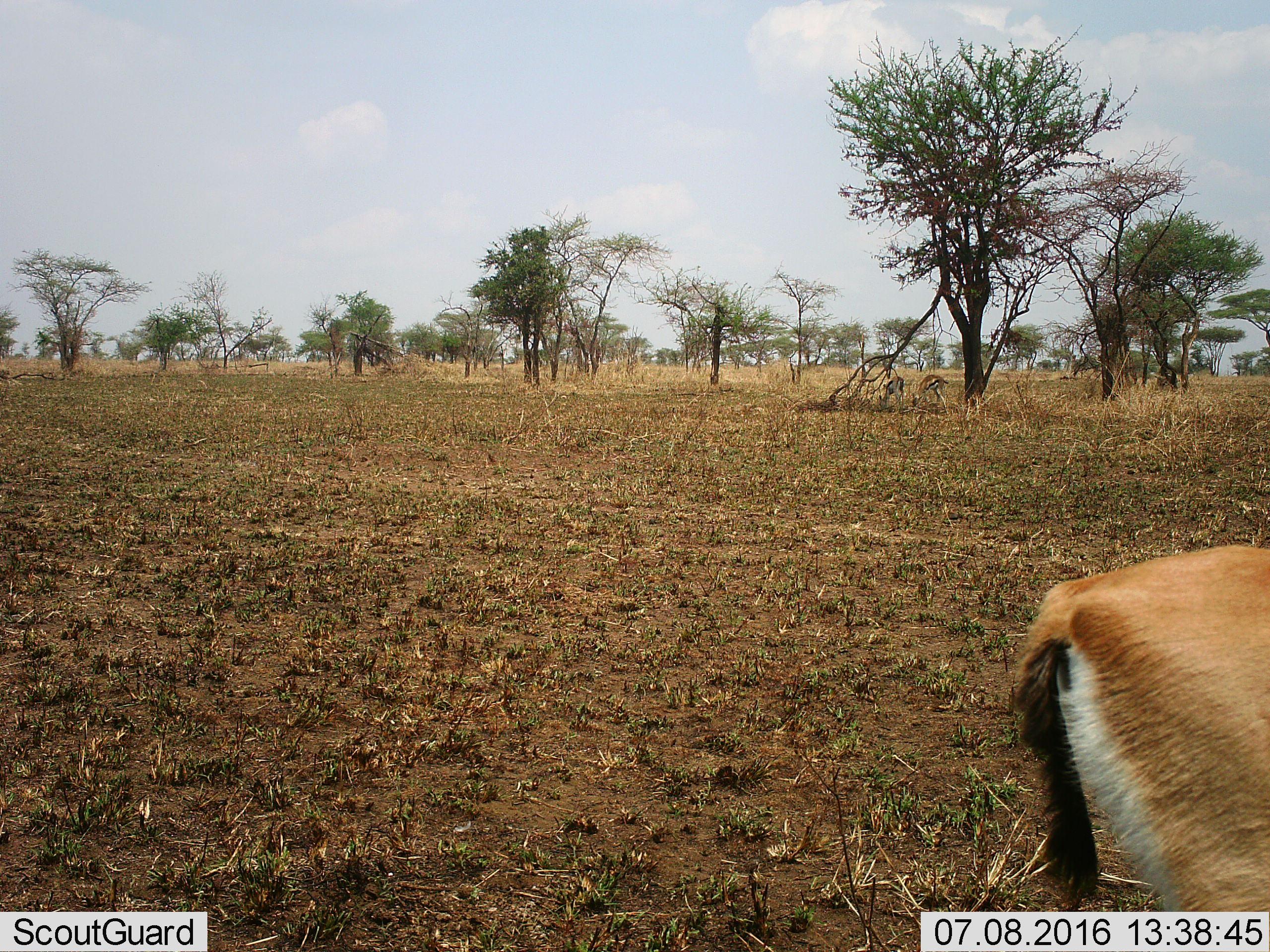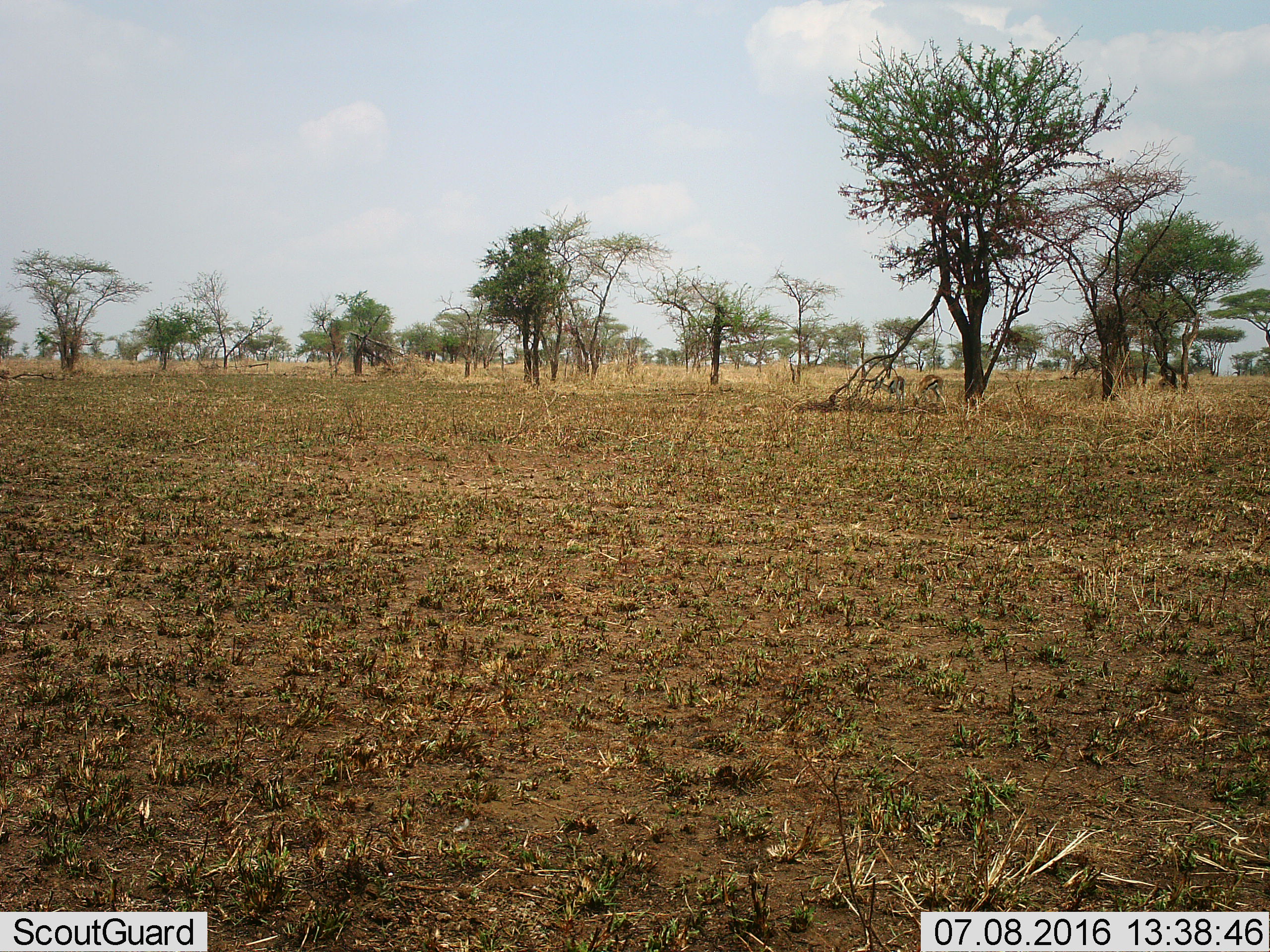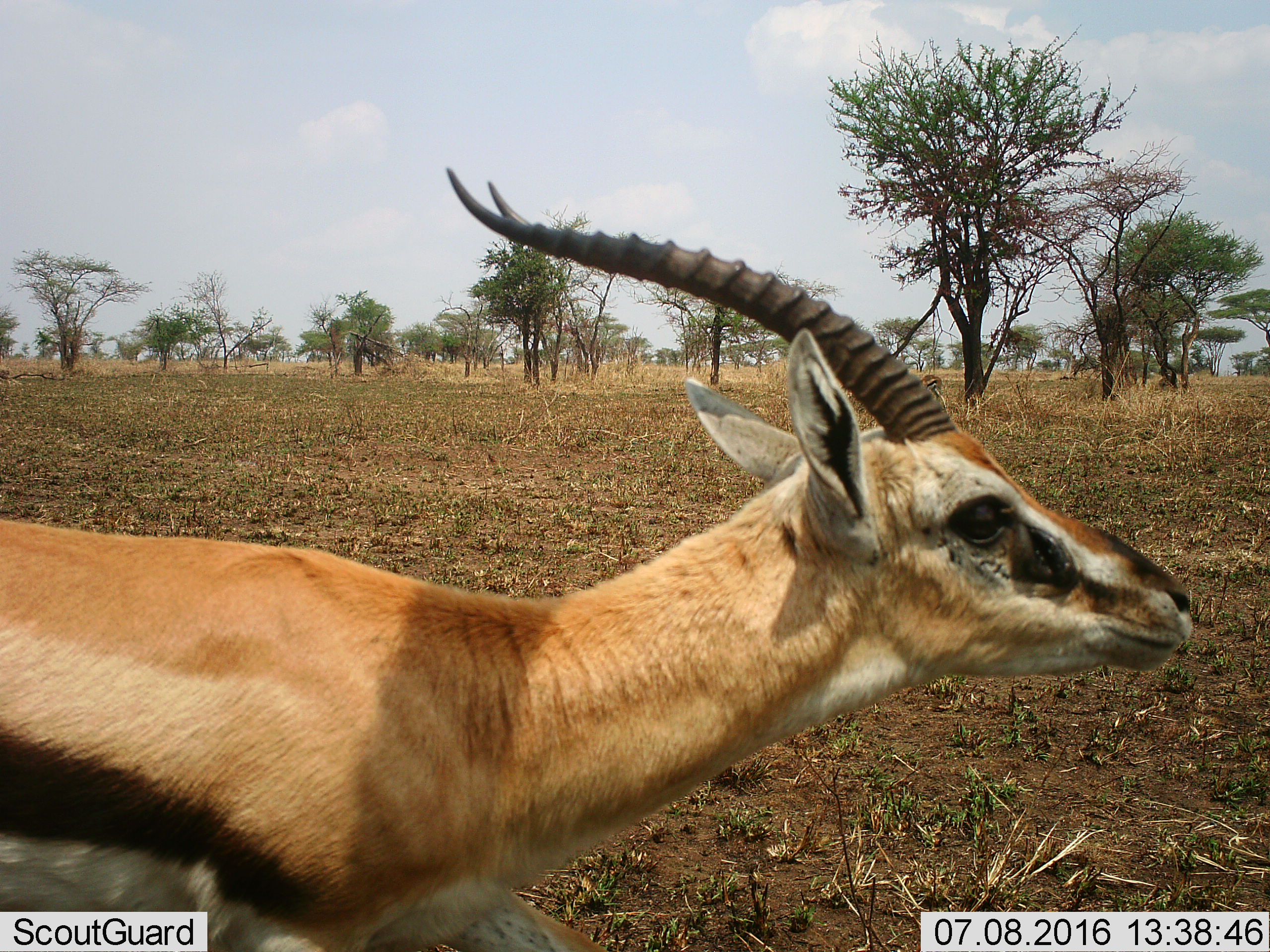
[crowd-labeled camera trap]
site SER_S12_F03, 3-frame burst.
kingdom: Animalia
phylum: Chordata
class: Mammalia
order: Artiodactyla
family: Bovidae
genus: Eudorcas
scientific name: Eudorcas thomsonii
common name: thomson's gazelle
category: gazellethomsons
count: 4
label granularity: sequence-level